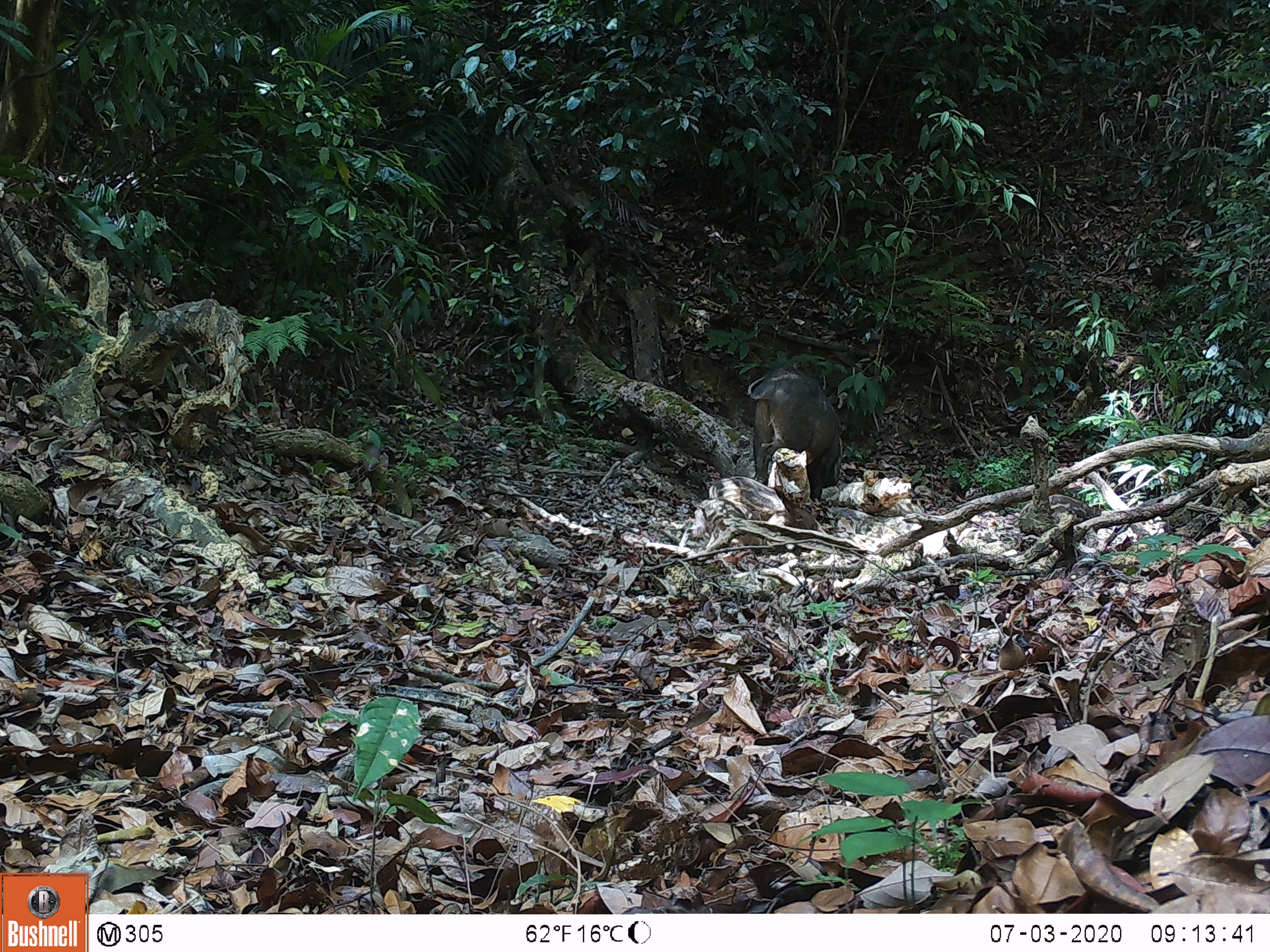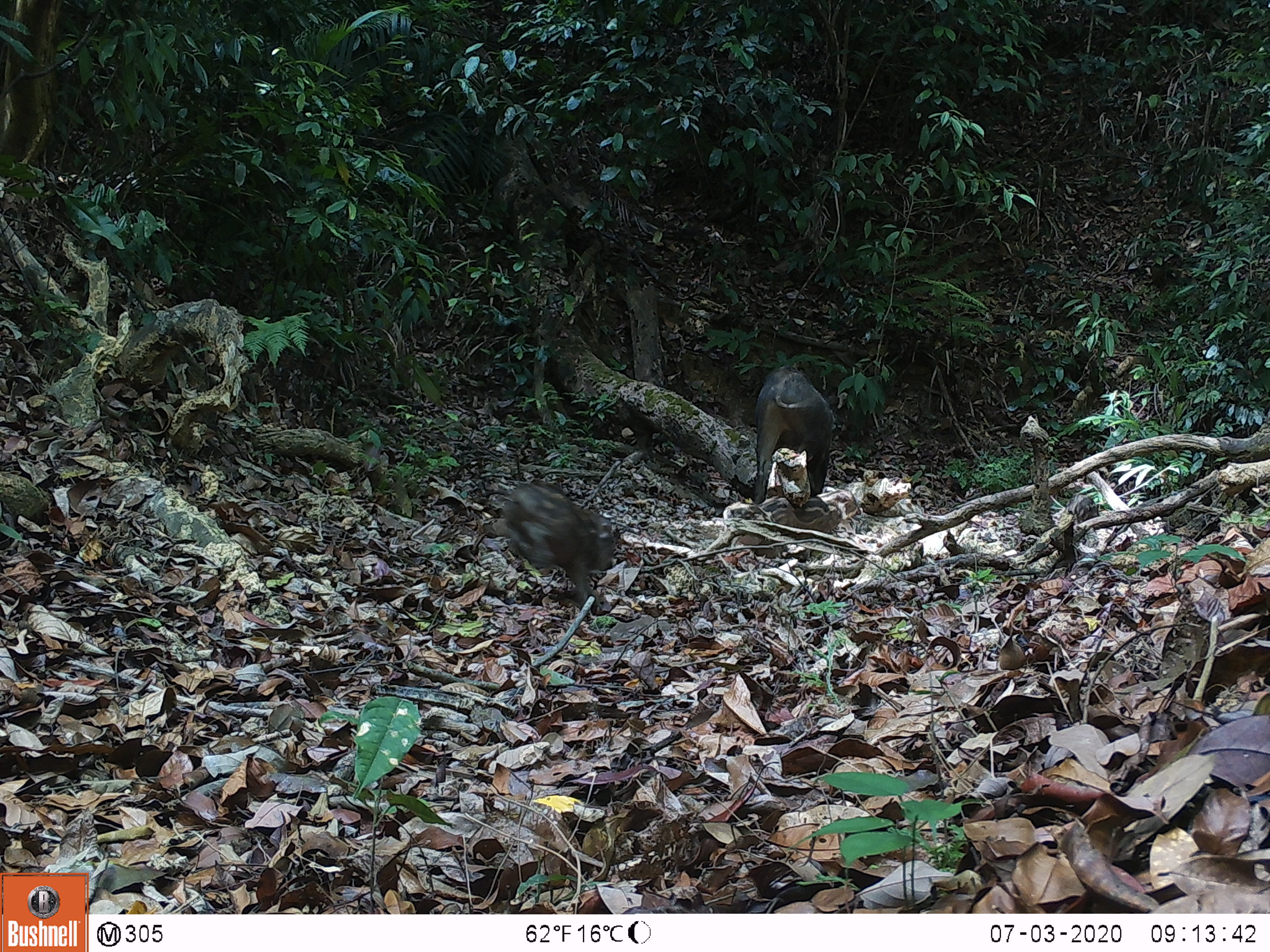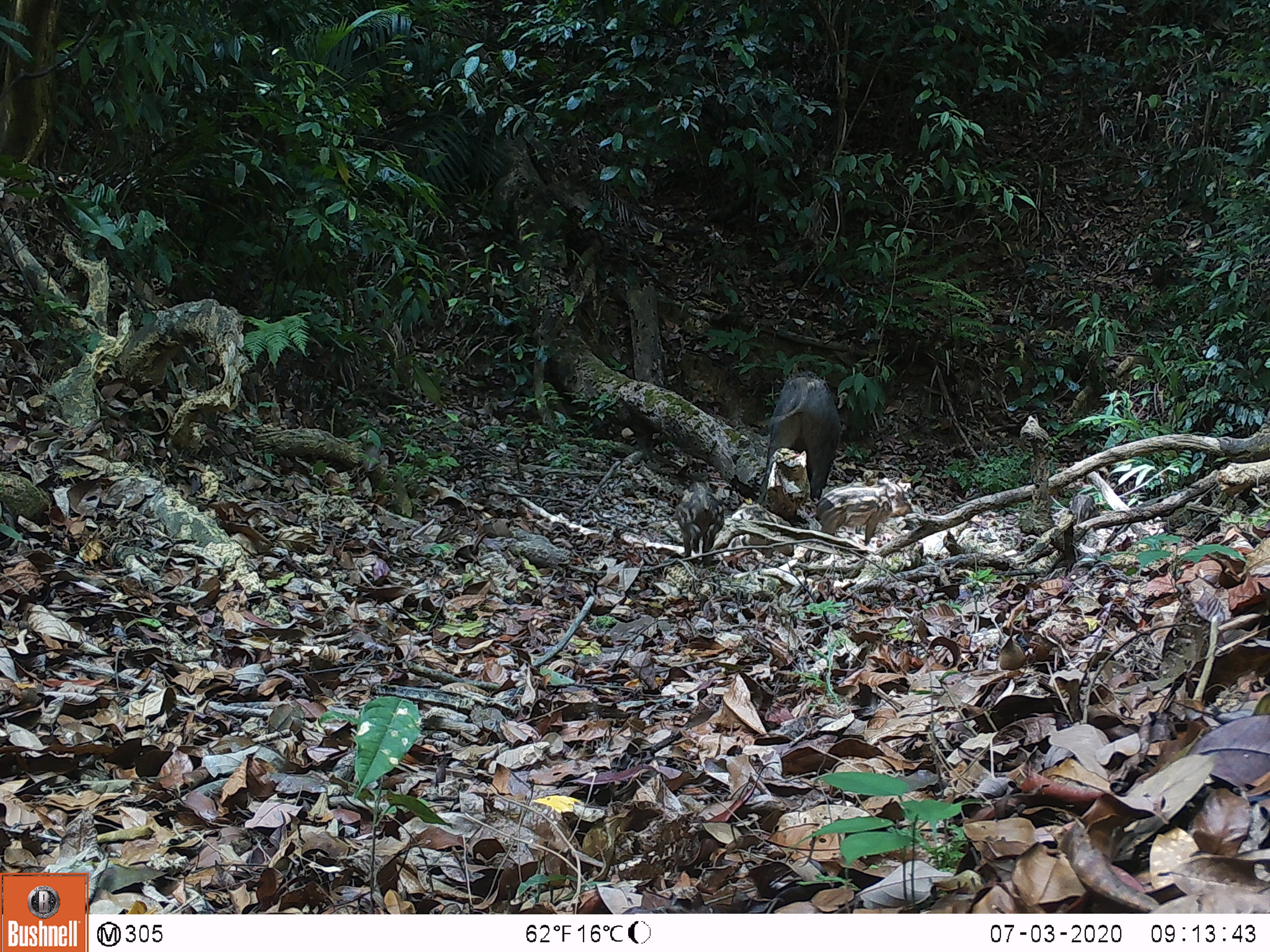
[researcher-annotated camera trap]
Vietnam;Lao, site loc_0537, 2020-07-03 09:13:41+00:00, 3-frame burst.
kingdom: Animalia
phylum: Chordata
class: Mammalia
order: Artiodactyla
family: Suidae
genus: Sus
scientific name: Sus scrofa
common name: eurasian wild pig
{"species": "eurasian wild pig (Sus scrofa)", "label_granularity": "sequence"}